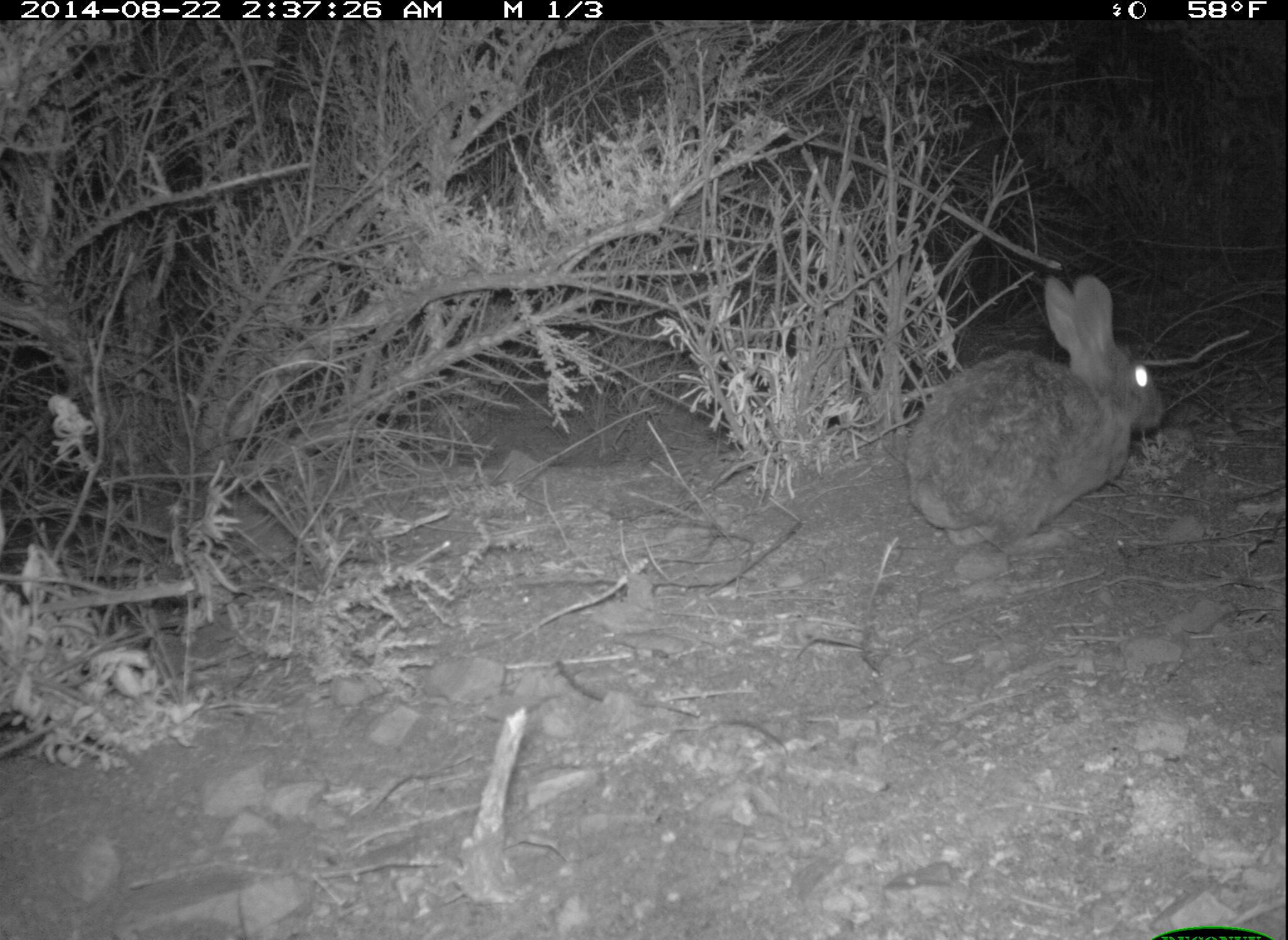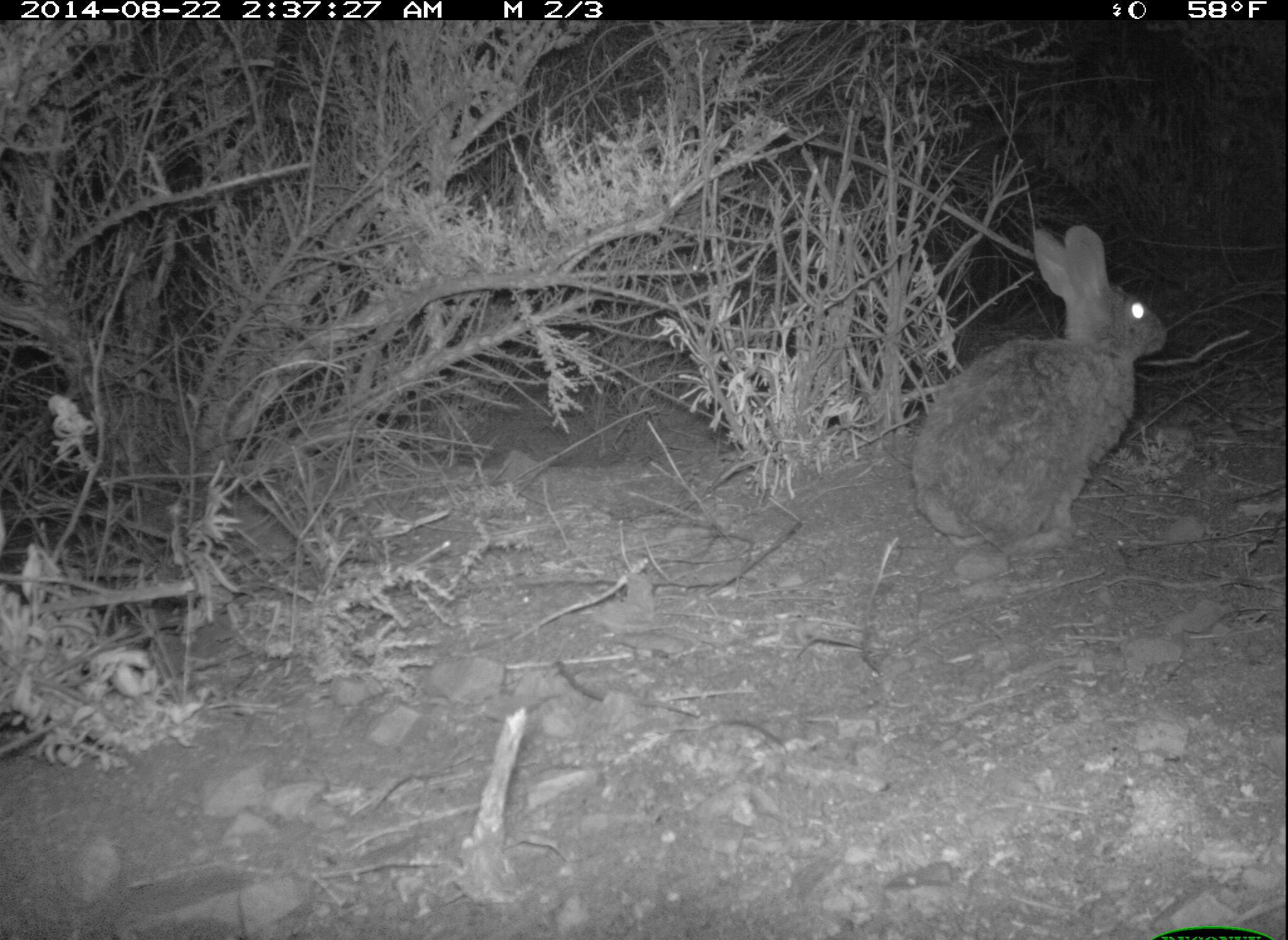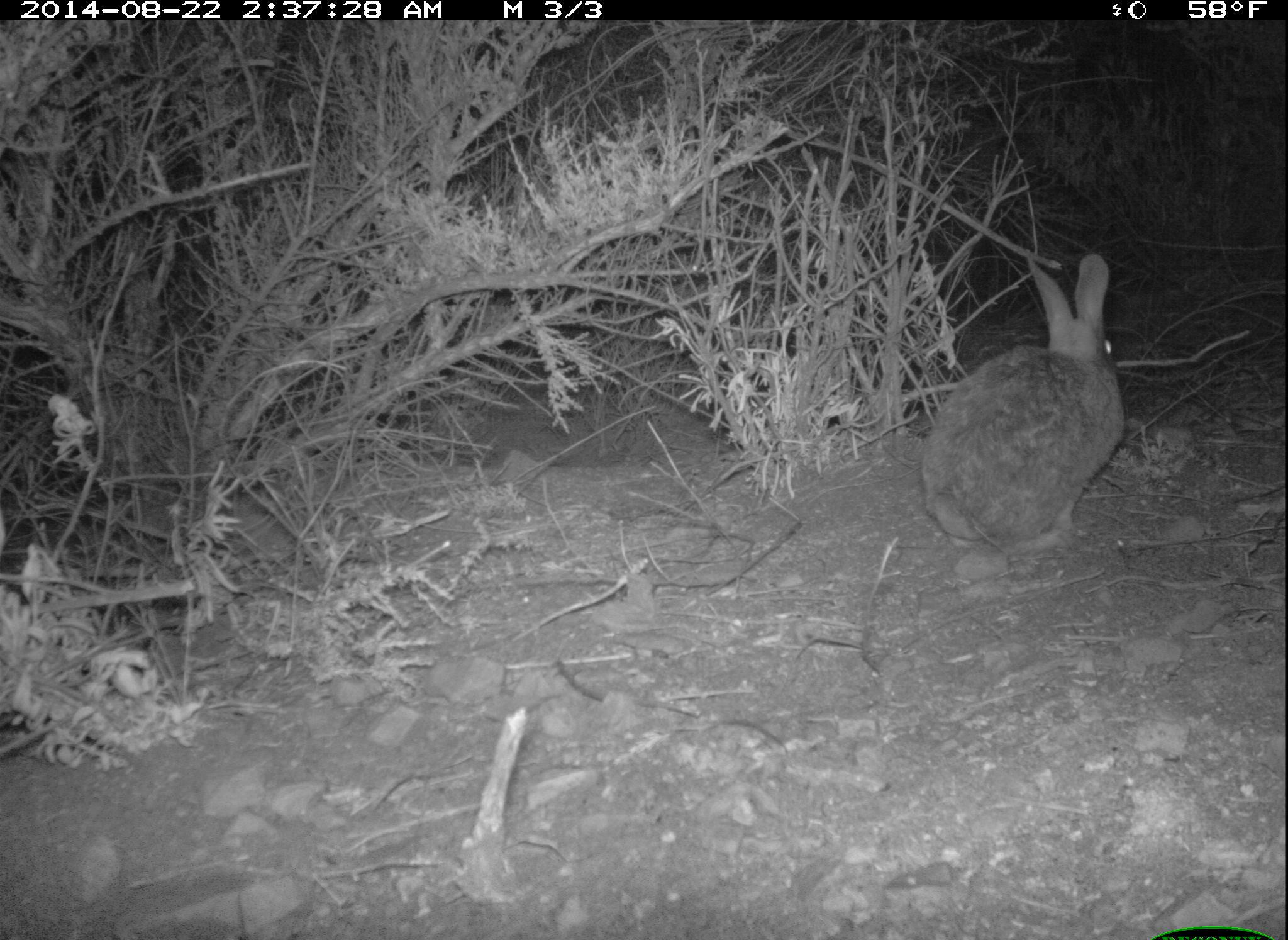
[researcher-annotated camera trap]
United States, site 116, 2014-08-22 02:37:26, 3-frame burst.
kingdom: Animalia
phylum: Chordata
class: Mammalia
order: Lagomorpha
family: Leporidae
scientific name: Leporidae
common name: rabbits and hares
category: rabbit